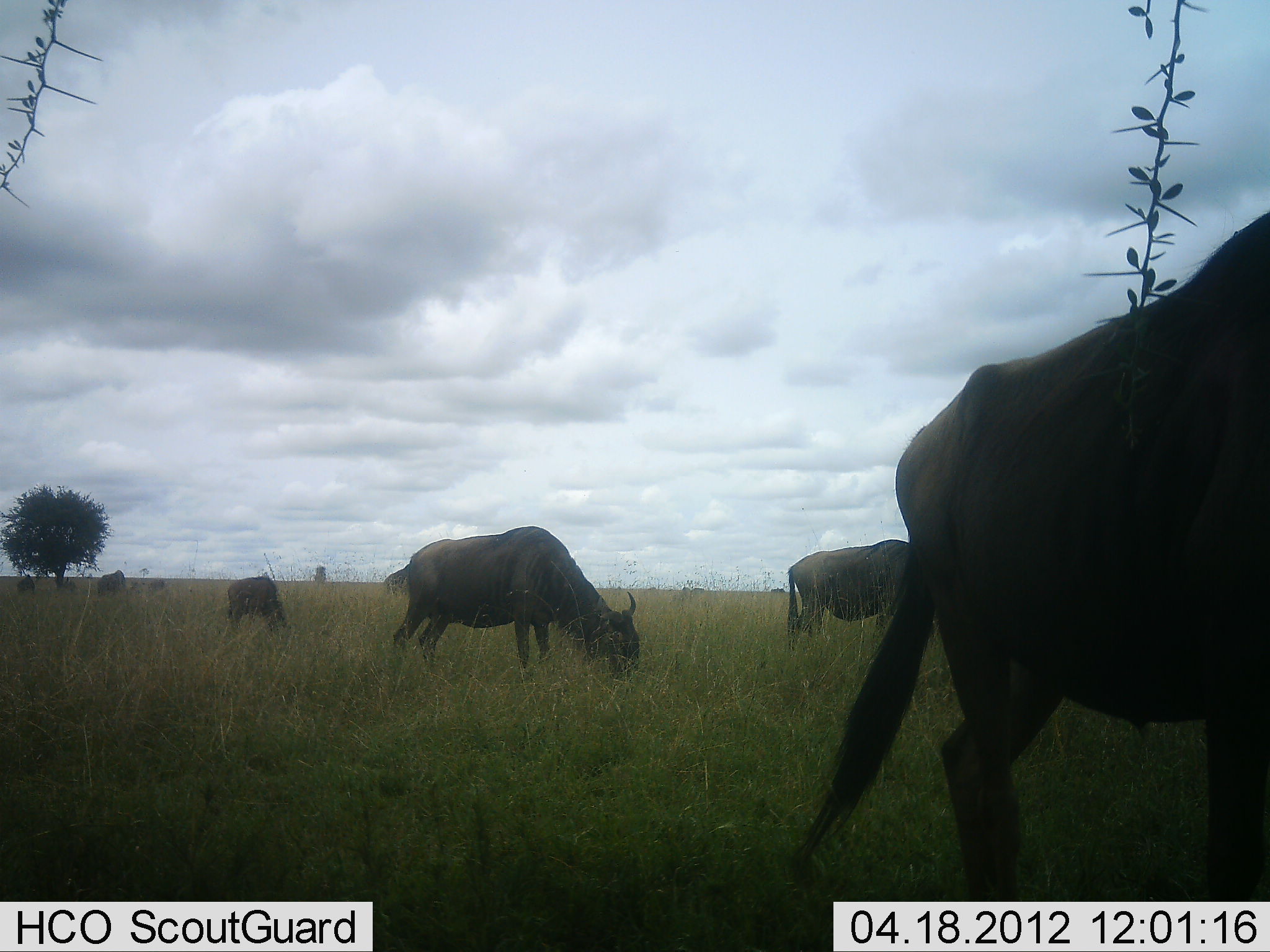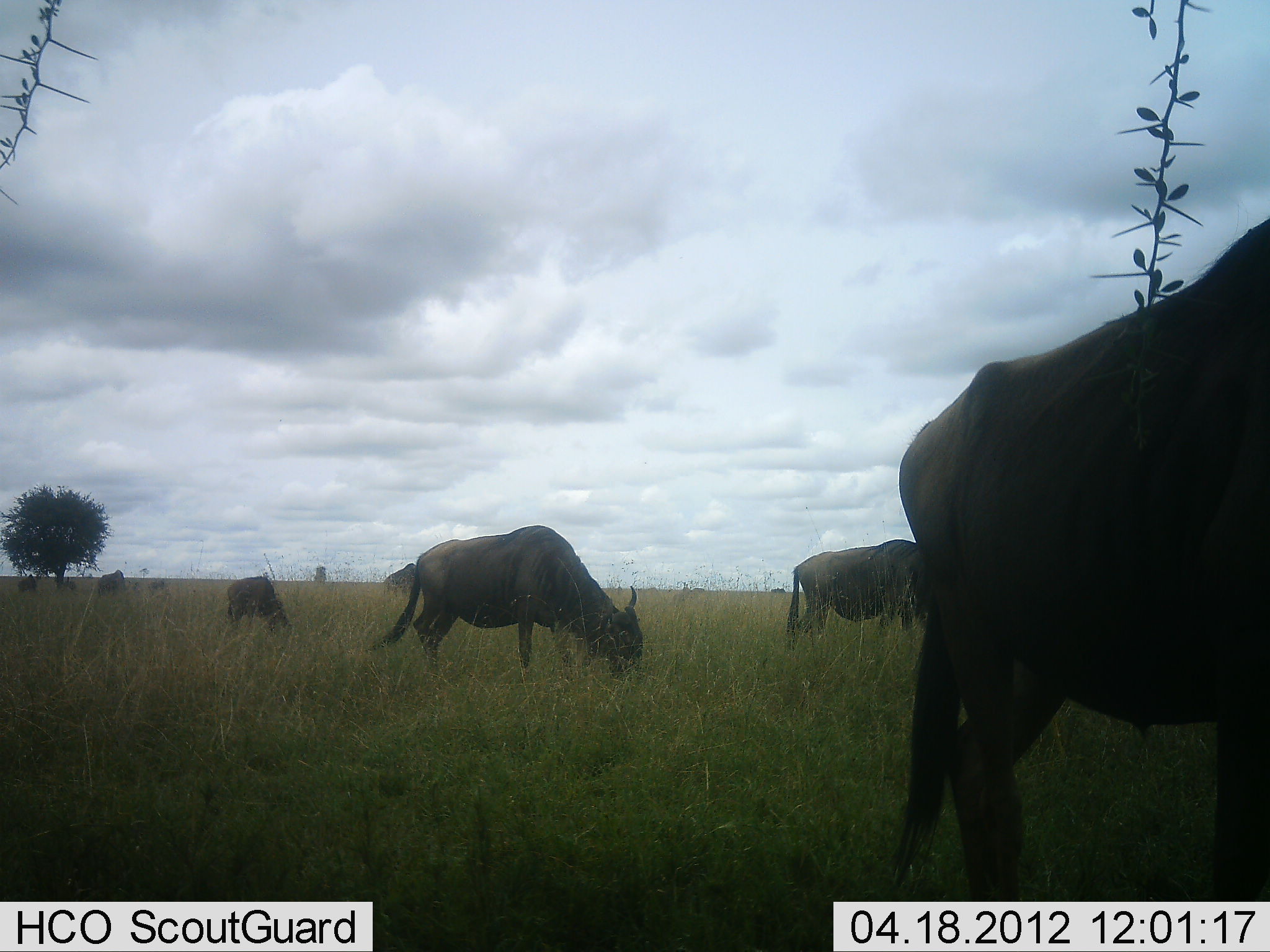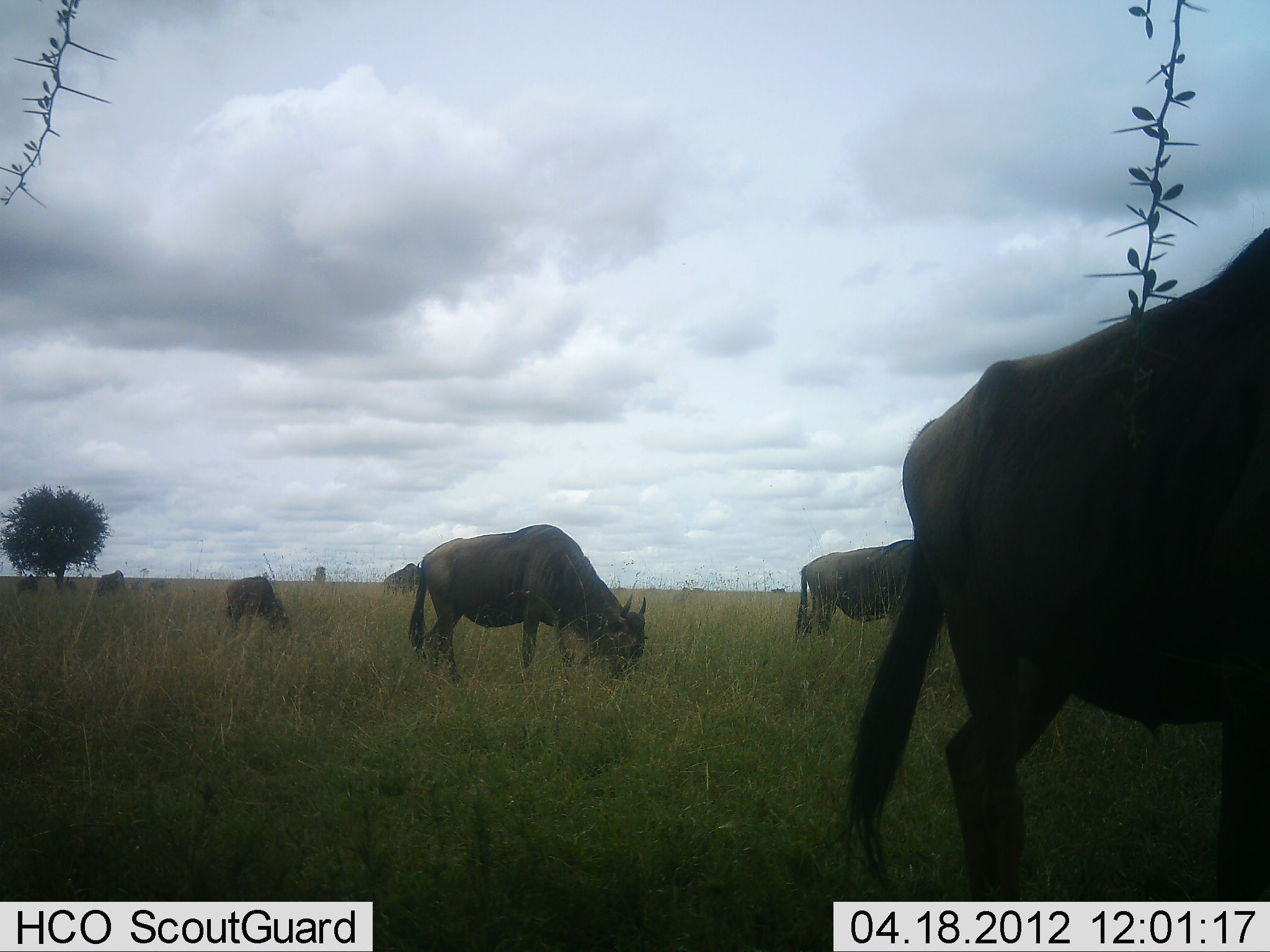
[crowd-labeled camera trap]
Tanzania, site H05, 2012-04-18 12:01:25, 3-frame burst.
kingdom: Animalia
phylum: Chordata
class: Mammalia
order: Artiodactyla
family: Bovidae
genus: Connochaetes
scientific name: Connochaetes taurinus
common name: blue wildebeest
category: wildebeest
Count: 8.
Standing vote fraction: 30%.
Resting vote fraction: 0%.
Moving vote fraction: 9%.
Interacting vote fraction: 0%.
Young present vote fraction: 4%.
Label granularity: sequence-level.